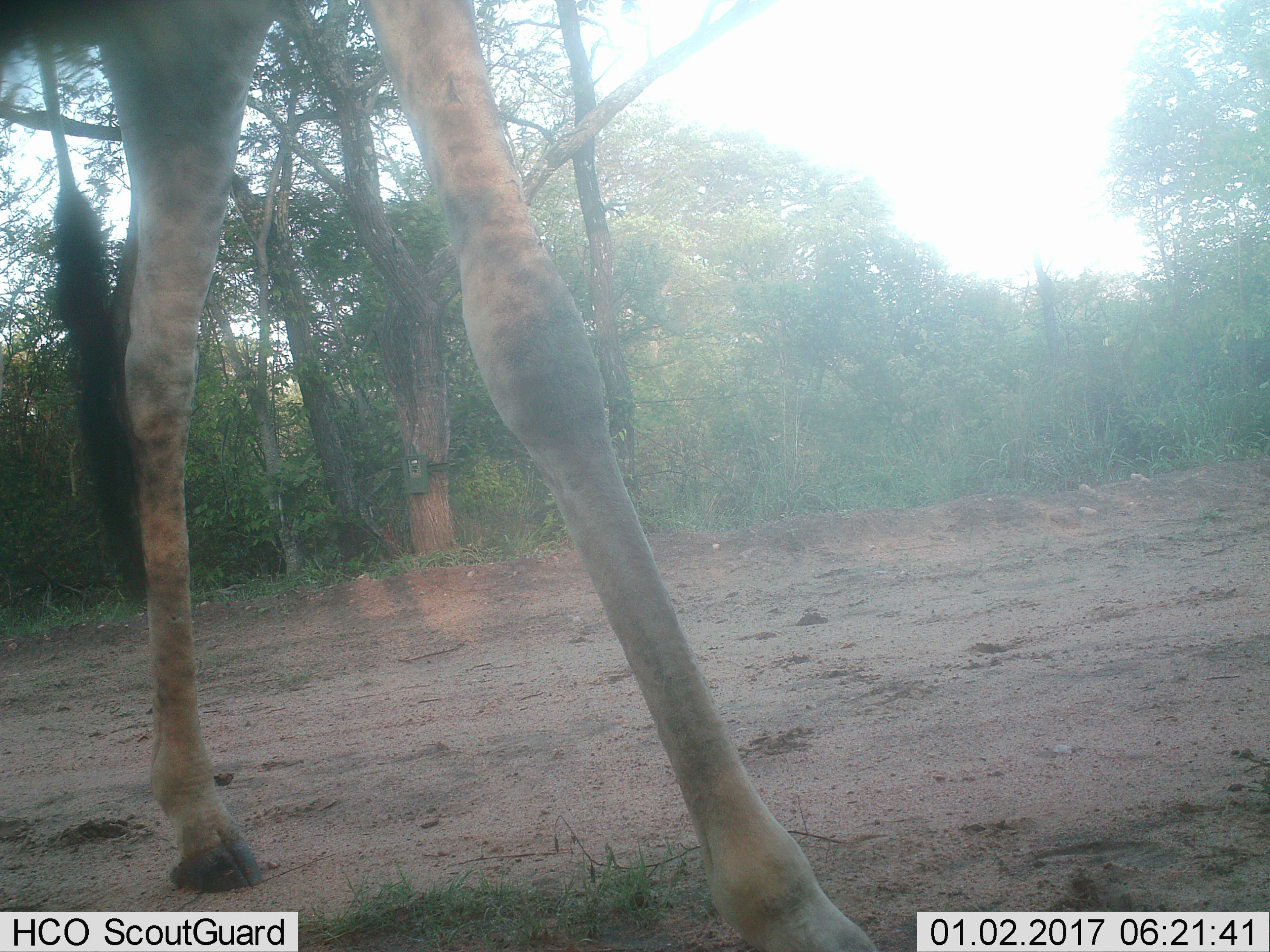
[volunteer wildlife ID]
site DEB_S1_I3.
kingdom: Animalia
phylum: Chordata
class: Mammalia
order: Artiodactyla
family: Giraffidae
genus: Giraffa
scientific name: Giraffa camelopardalis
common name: giraffe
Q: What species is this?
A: Giraffe (Giraffa camelopardalis).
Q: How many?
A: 1.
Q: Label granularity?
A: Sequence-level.